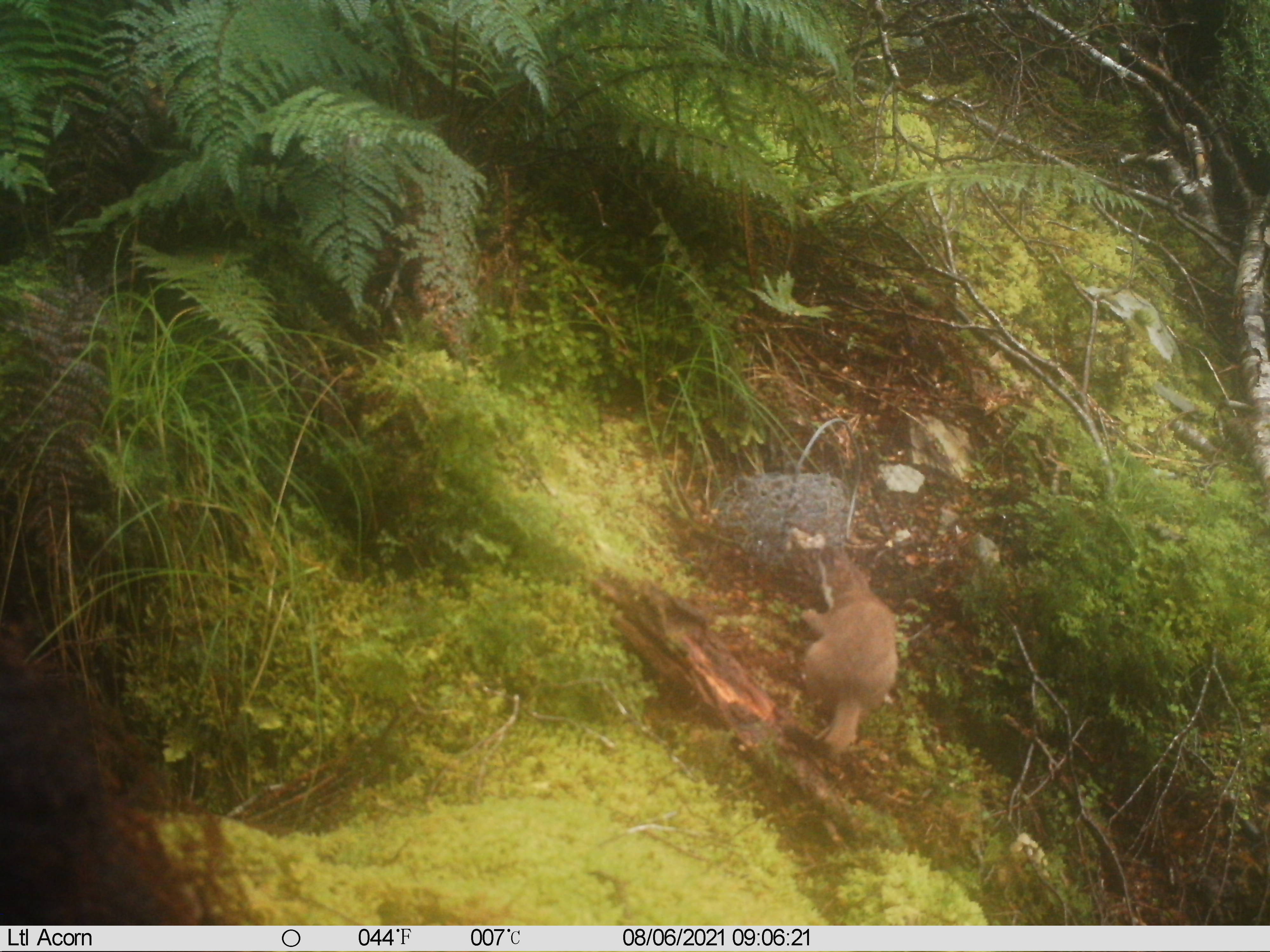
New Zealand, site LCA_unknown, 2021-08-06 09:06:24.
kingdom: Animalia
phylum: Chordata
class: Mammalia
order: Carnivora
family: Mustelidae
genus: Mustela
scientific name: Mustela erminea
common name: stoat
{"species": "stoat (Mustela erminea)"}